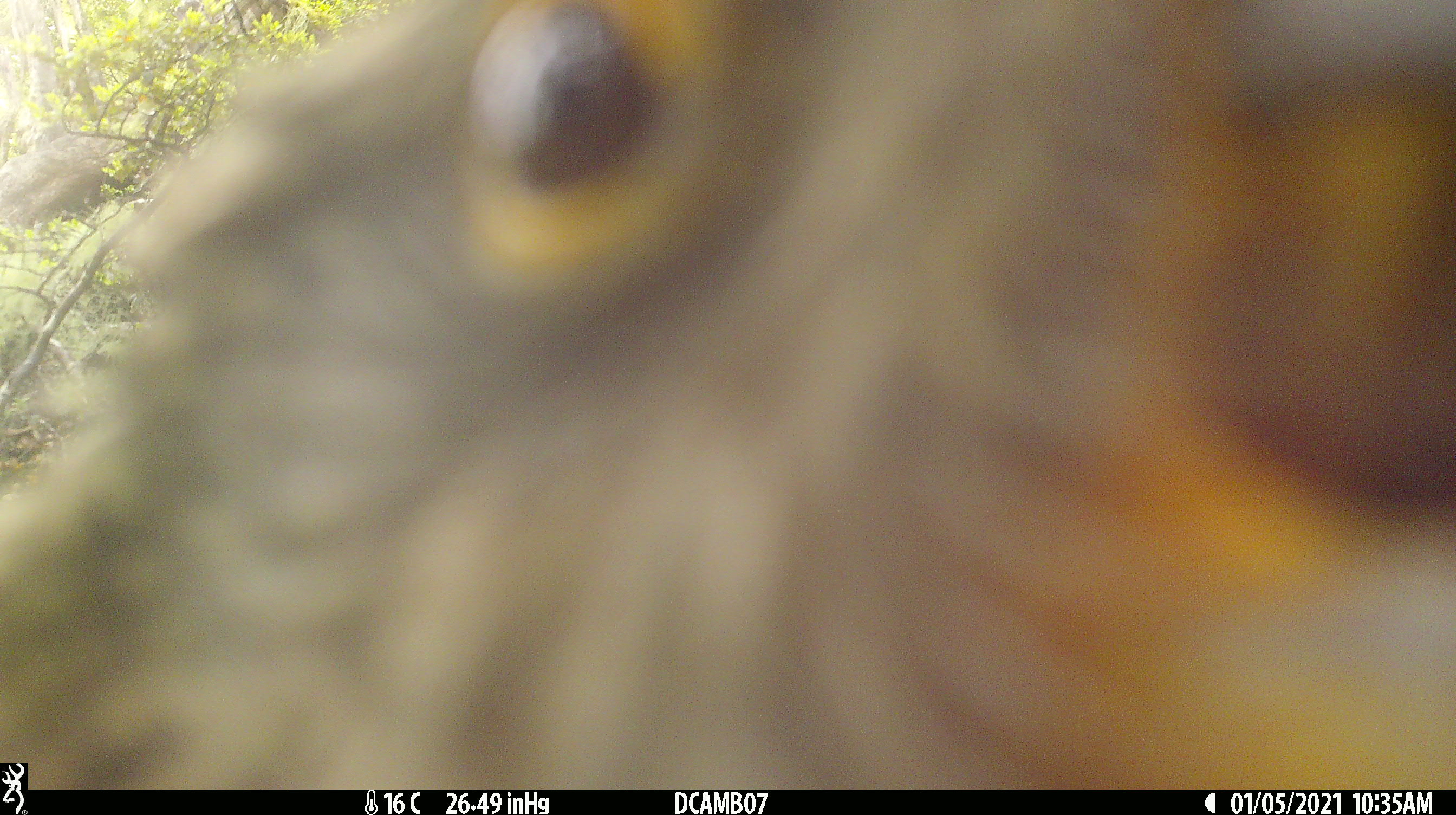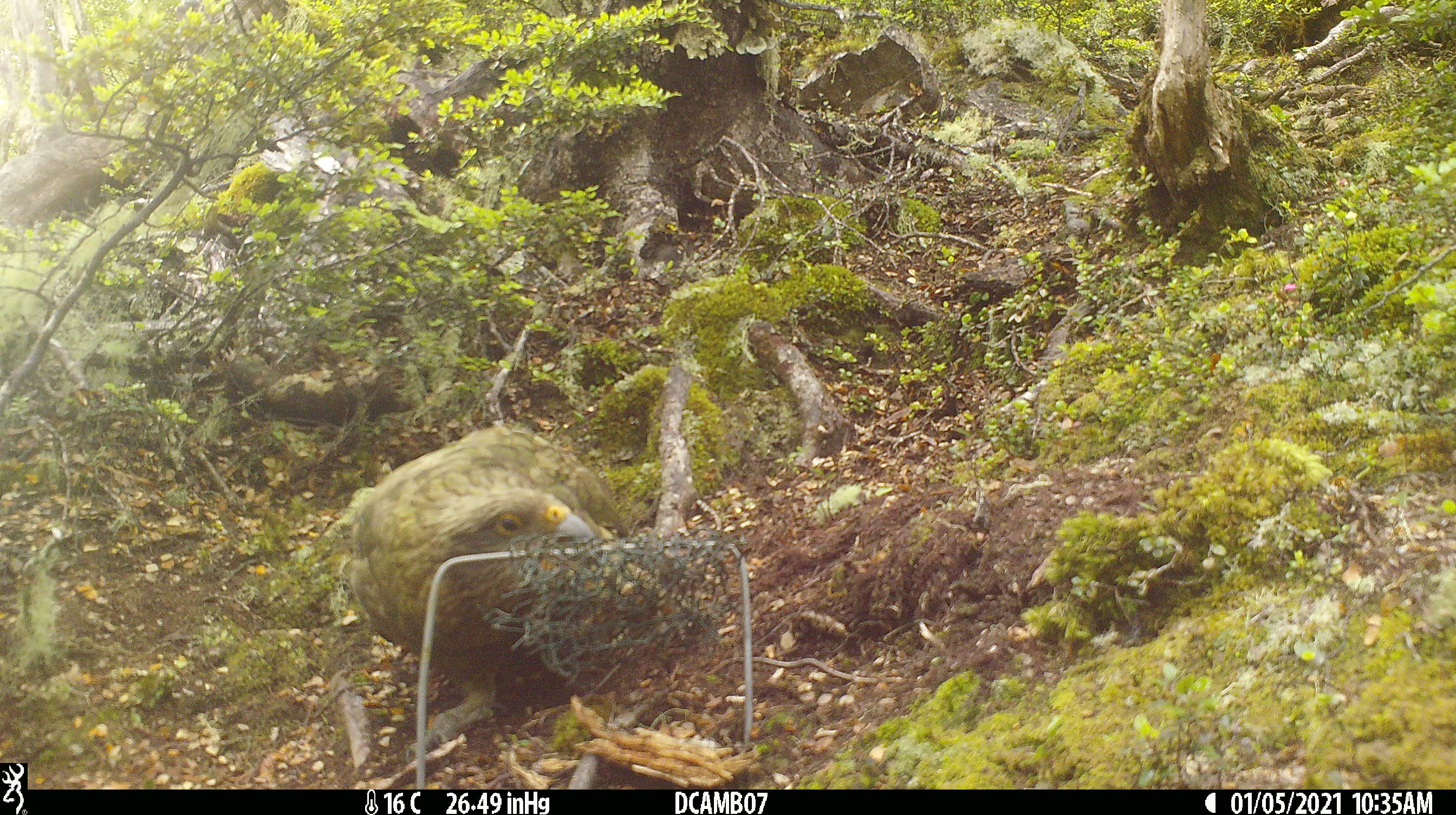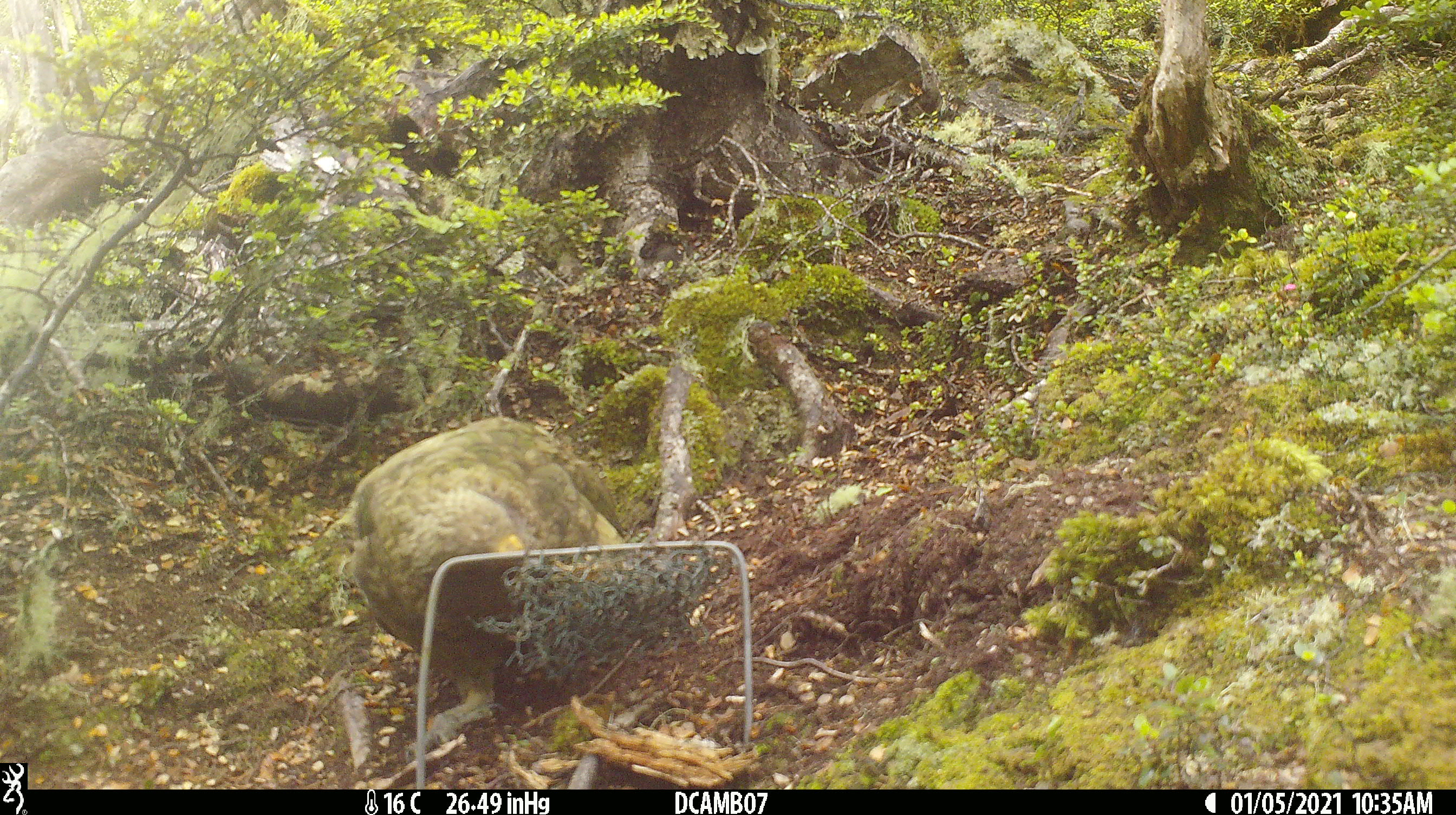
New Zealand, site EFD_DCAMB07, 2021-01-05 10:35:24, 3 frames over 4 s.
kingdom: Animalia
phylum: Chordata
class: Aves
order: Psittaciformes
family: Strigopidae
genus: Nestor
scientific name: Nestor notabilis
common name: kea